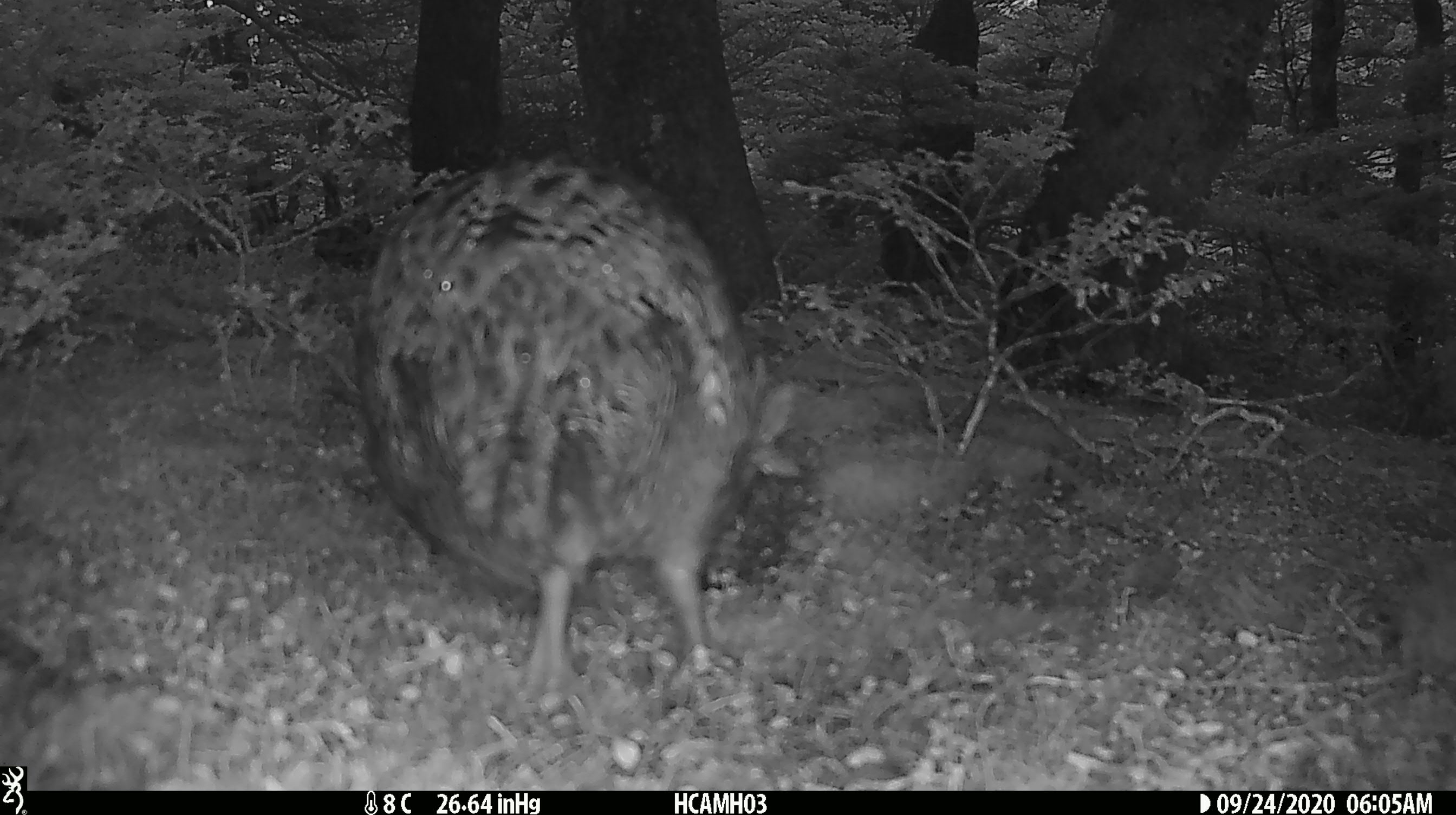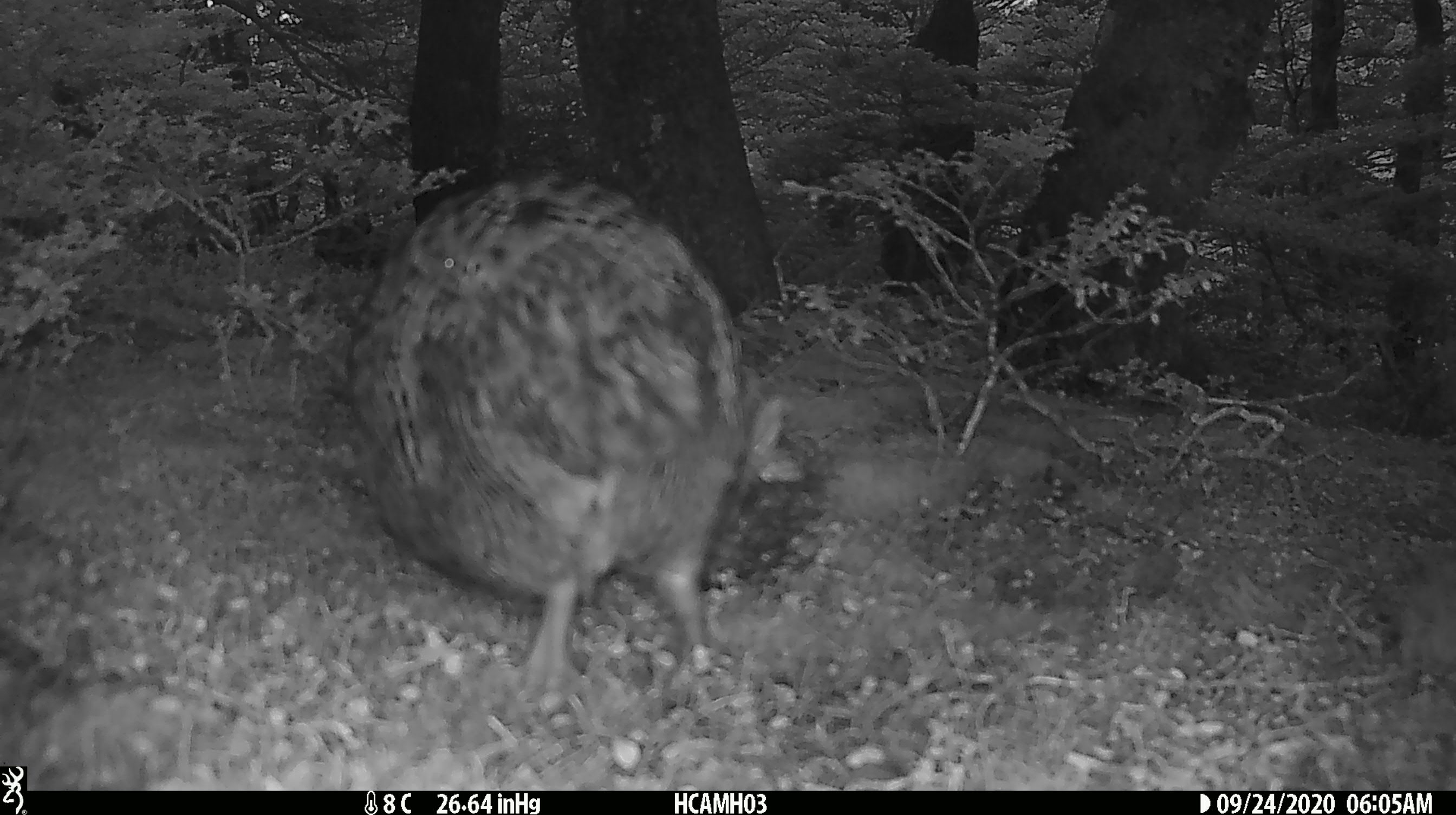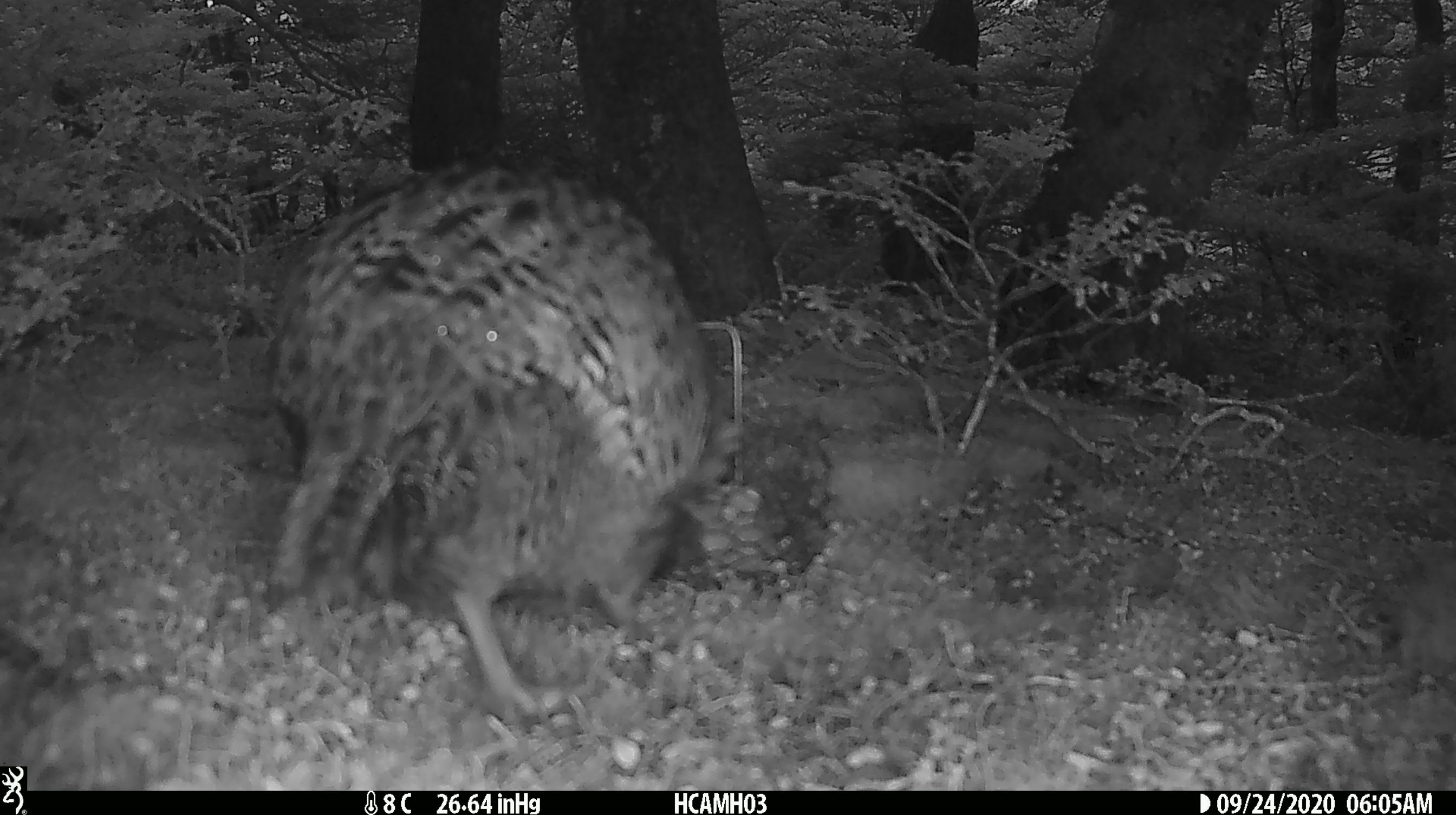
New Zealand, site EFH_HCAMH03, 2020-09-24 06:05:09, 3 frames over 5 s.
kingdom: Animalia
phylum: Chordata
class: Aves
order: Gruiformes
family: Rallidae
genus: Gallirallus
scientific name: Gallirallus australis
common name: weka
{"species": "weka (Gallirallus australis)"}